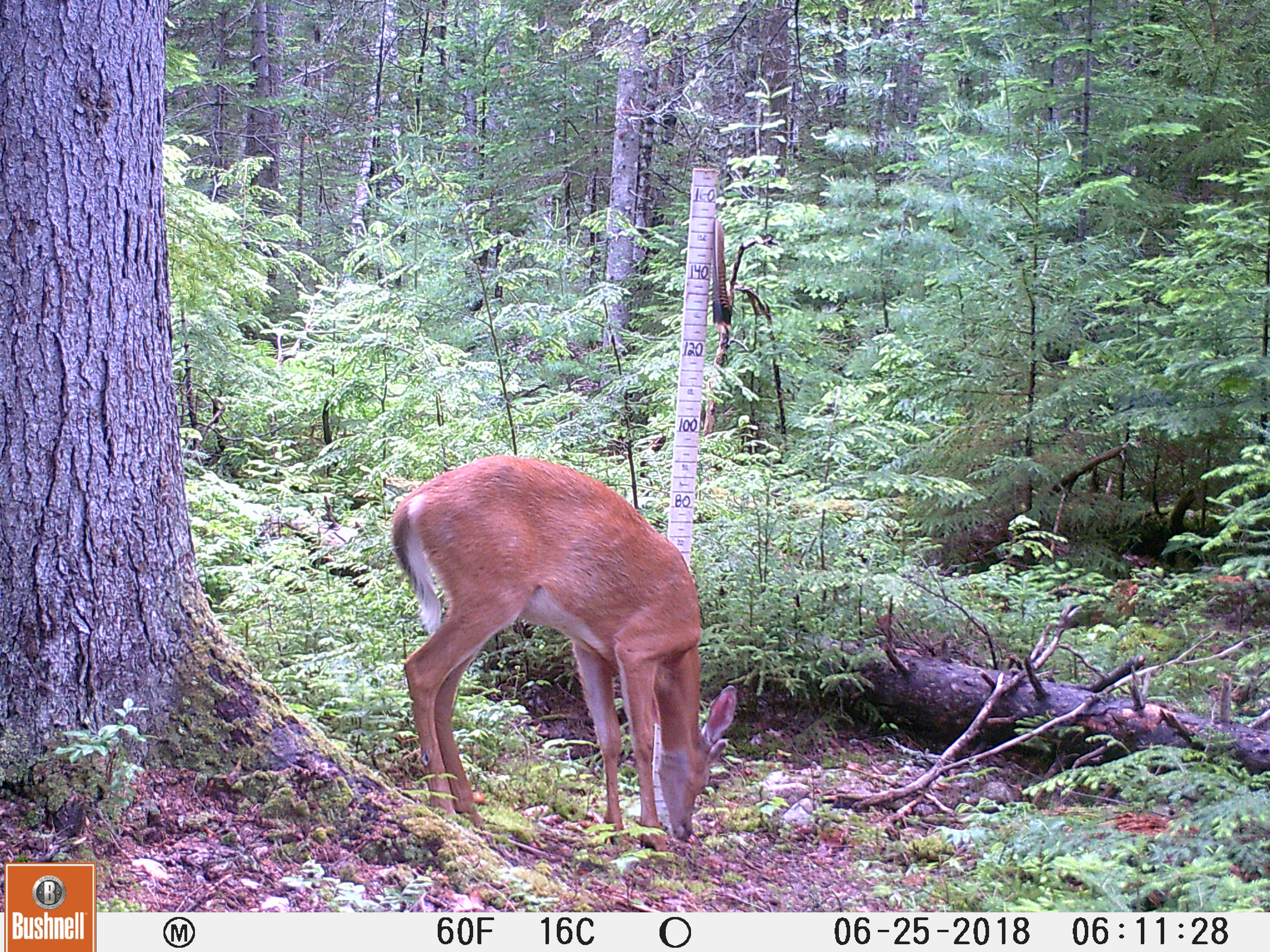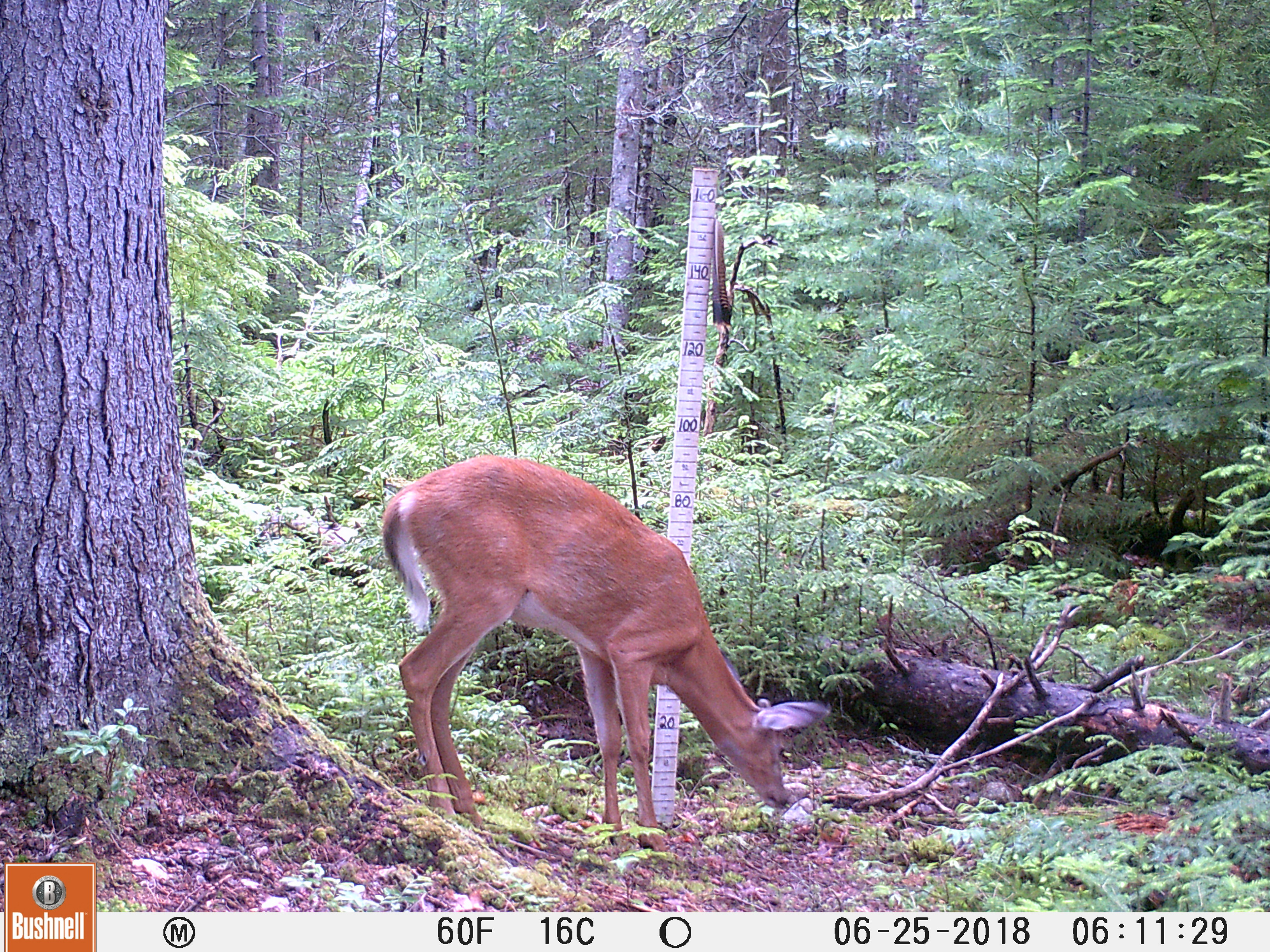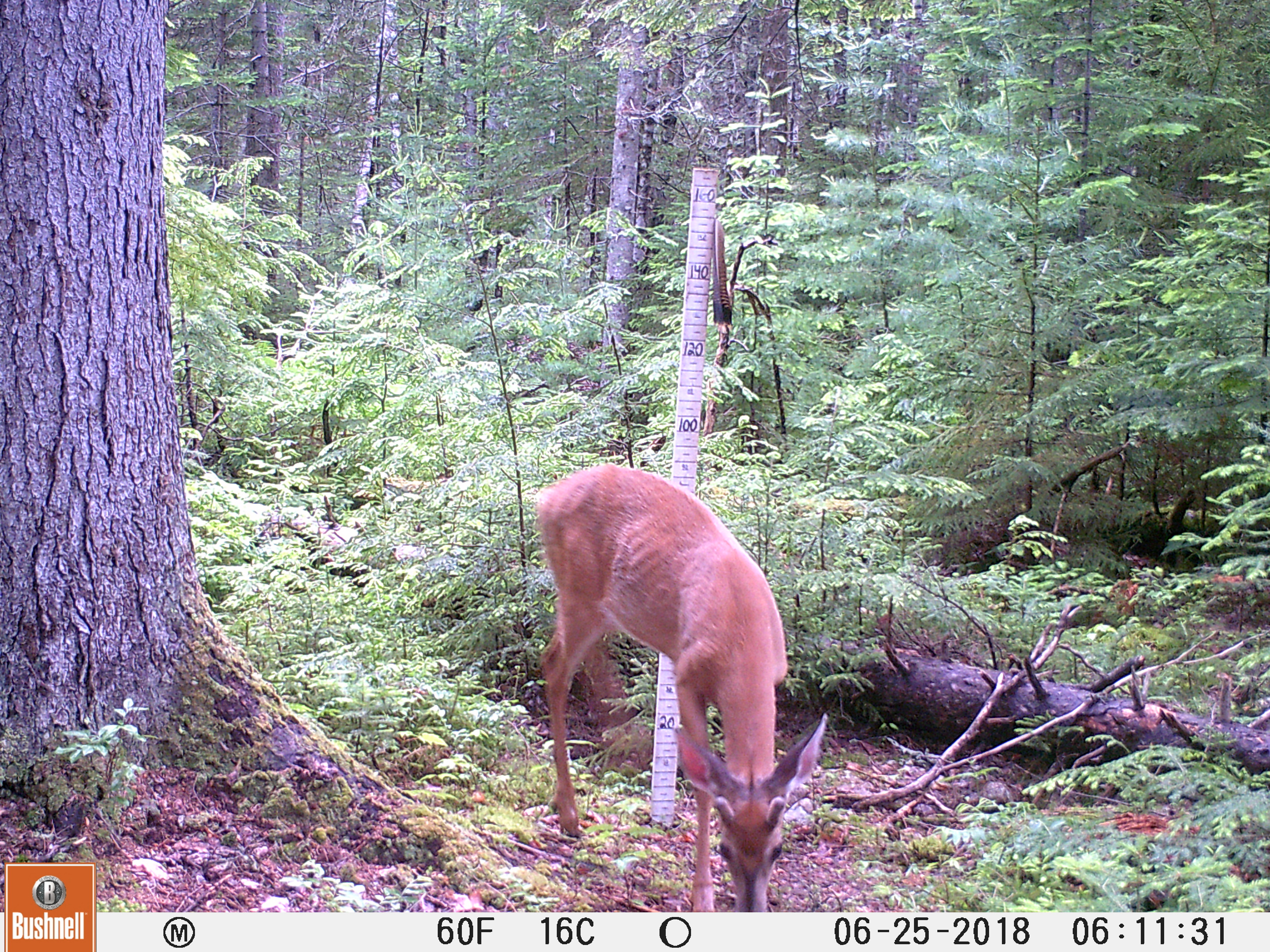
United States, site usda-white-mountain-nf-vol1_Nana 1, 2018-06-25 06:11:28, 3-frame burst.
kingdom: Animalia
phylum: Chordata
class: Mammalia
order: Artiodactyla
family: Cervidae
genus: Odocoileus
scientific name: Odocoileus virginianus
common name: white-tailed deer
White-tailed deer (Odocoileus virginianus).